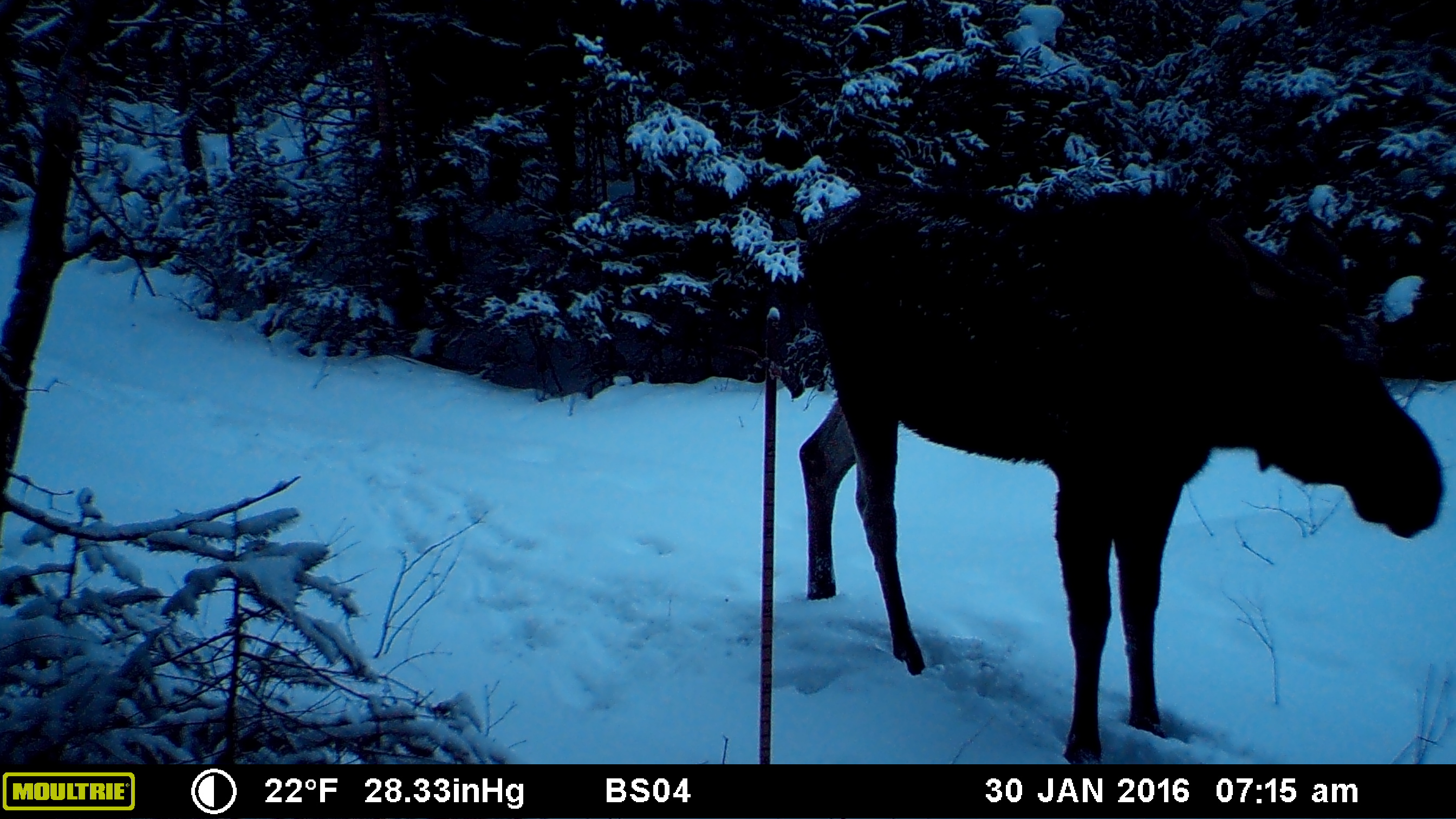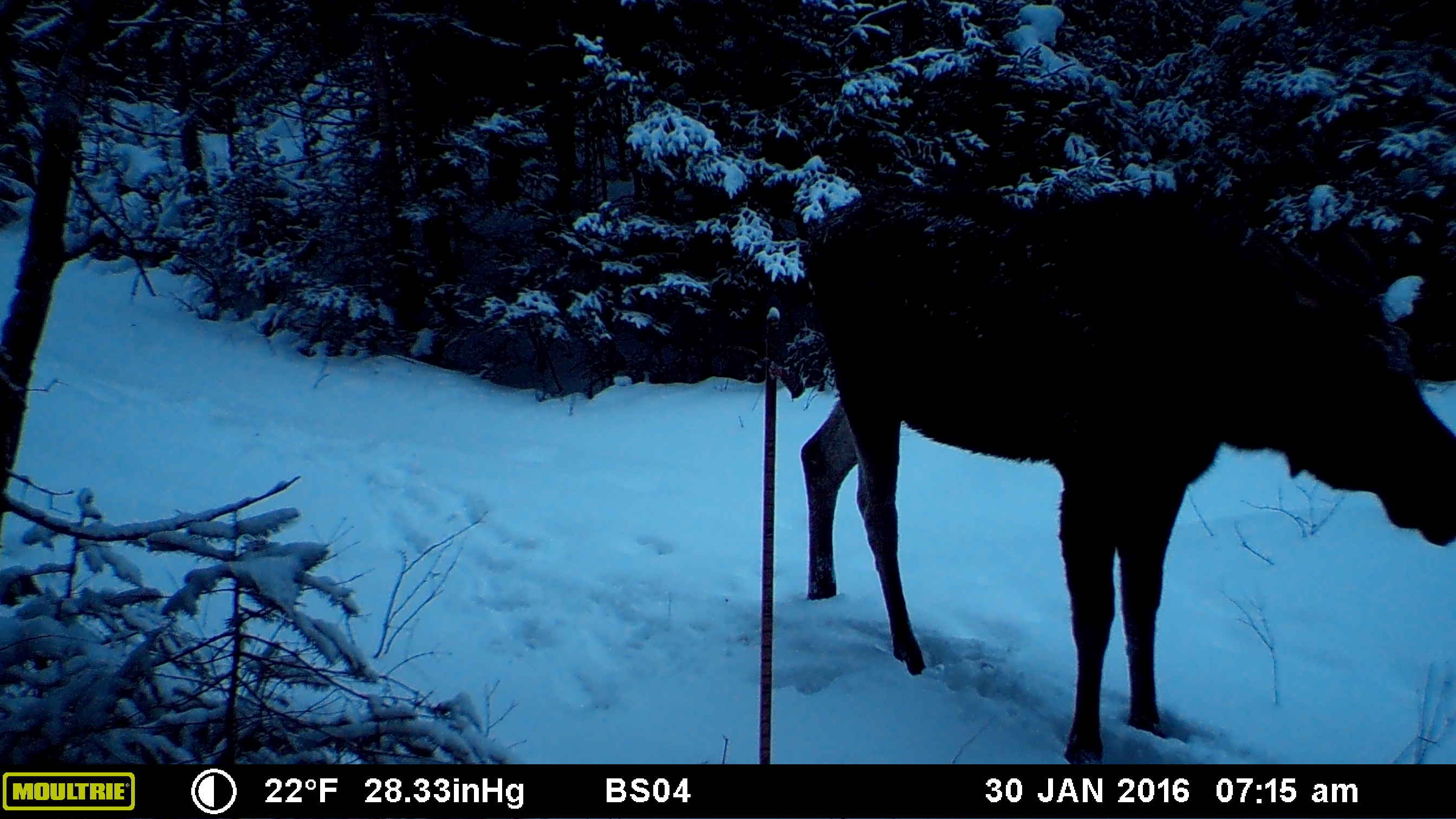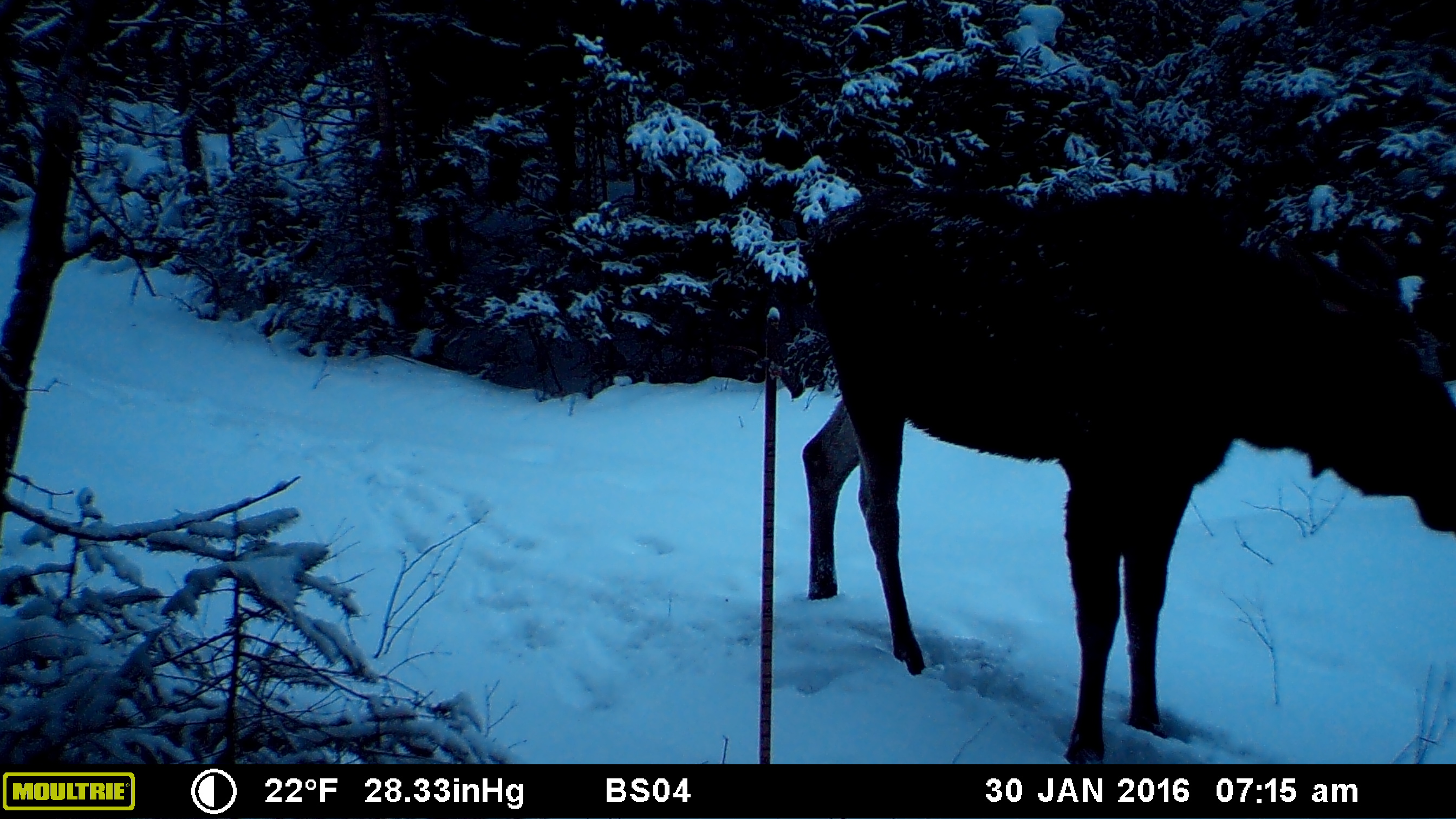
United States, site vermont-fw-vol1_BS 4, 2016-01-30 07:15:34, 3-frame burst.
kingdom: Animalia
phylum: Chordata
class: Mammalia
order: Artiodactyla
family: Cervidae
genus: Alces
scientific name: Alces alces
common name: moose